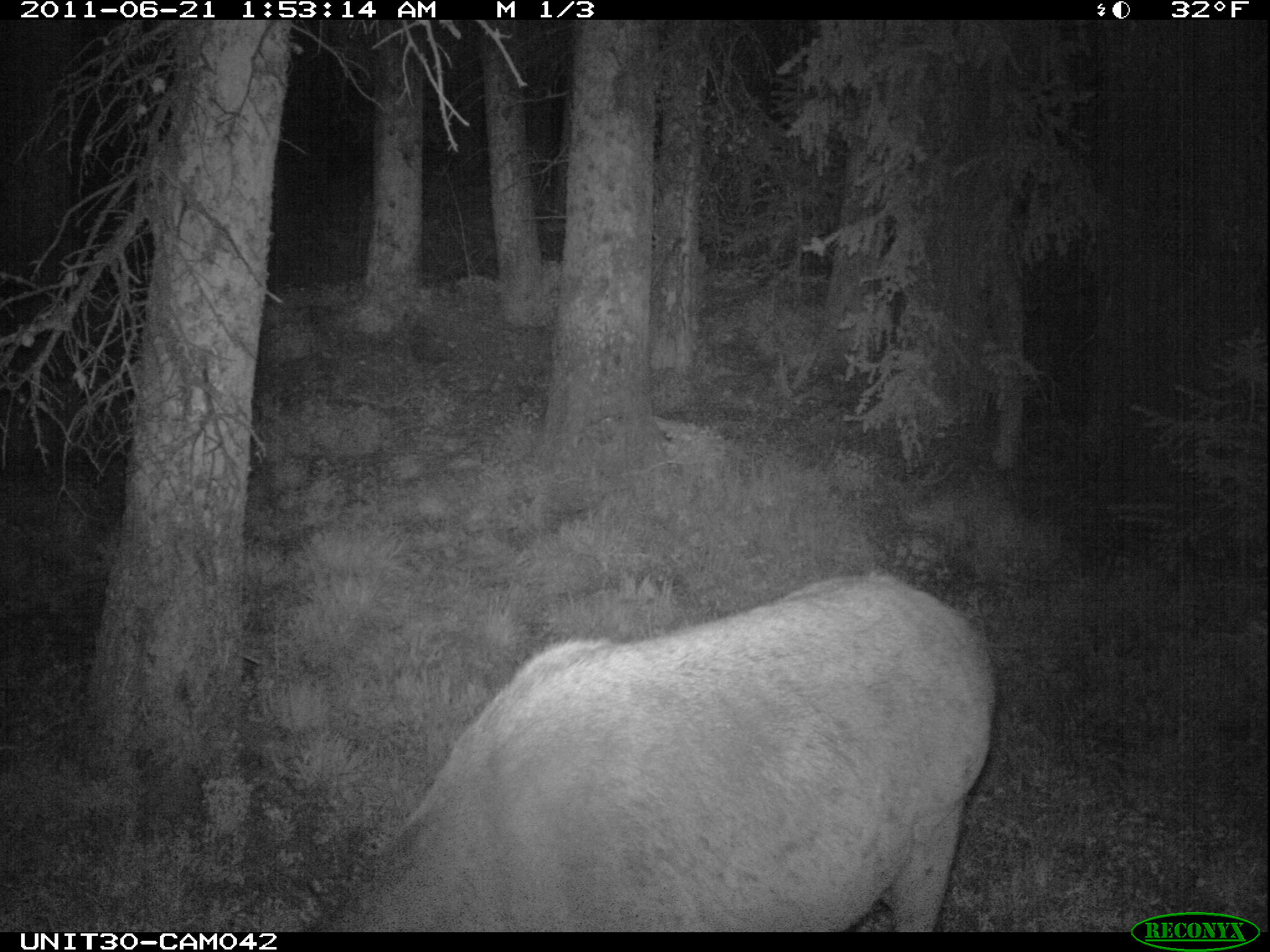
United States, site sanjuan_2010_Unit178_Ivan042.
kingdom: Animalia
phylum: Chordata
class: Mammalia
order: Artiodactyla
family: Cervidae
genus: Cervus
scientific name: Cervus elaphus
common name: red deer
Cervus elaphus (red deer).